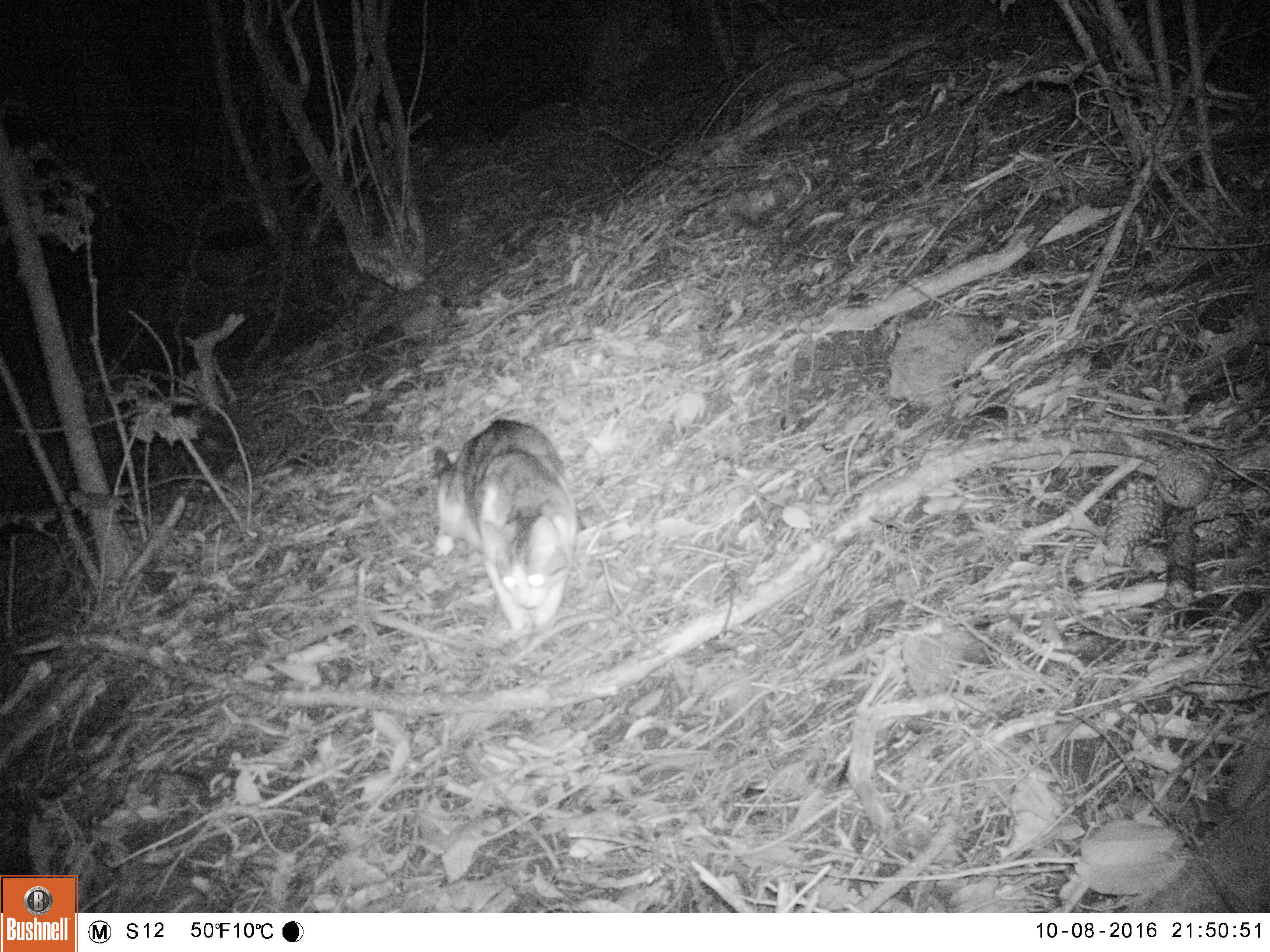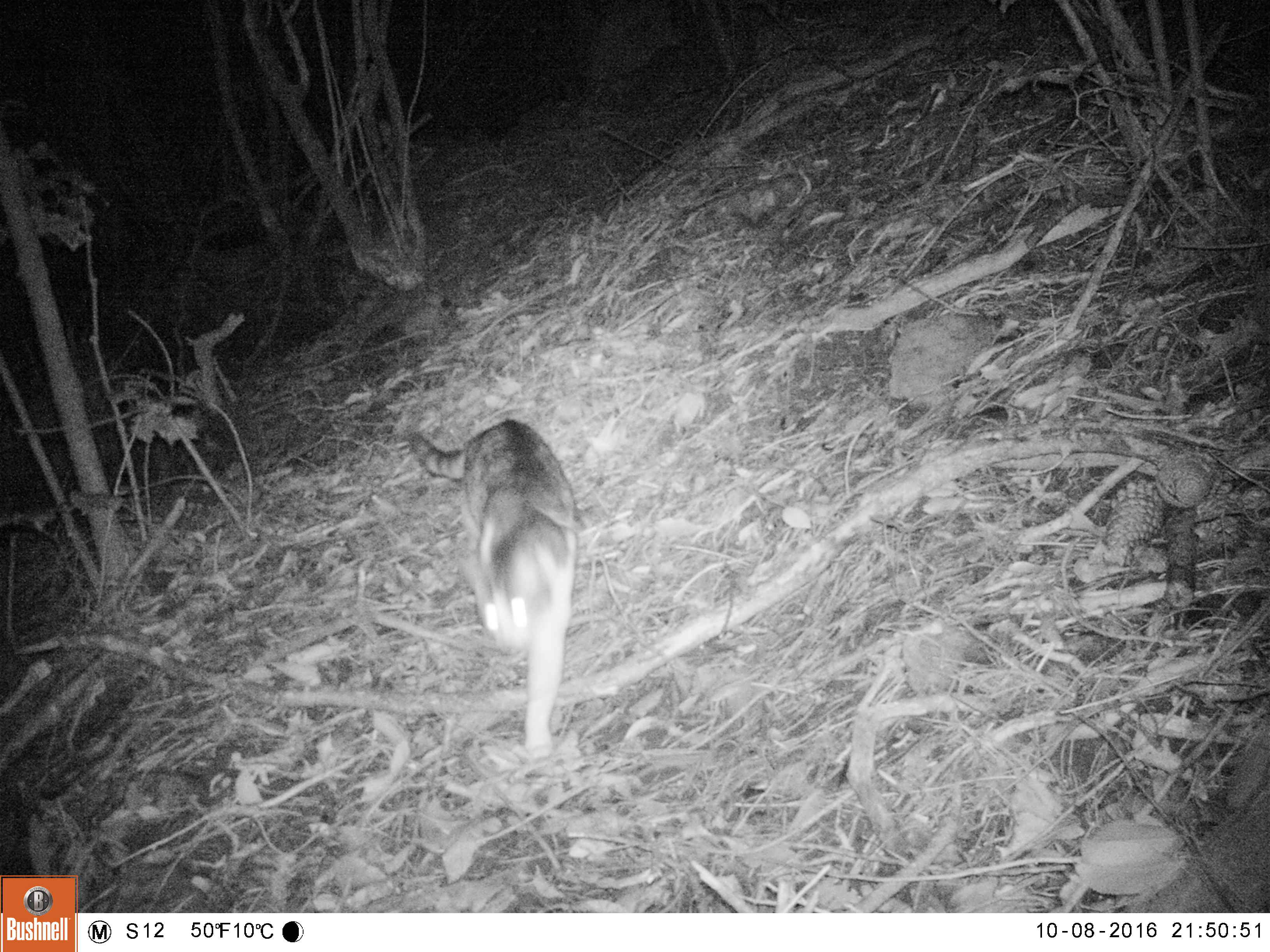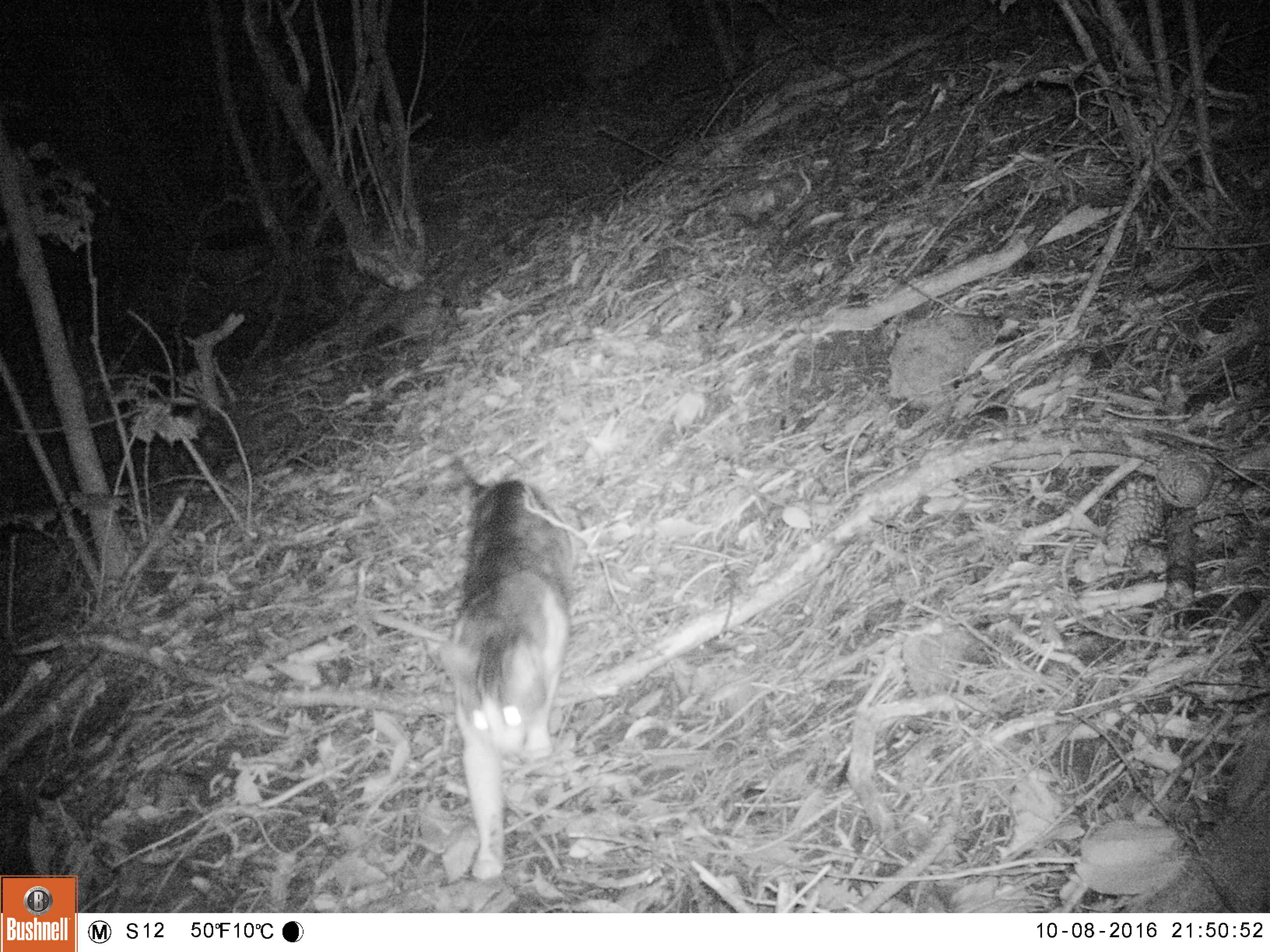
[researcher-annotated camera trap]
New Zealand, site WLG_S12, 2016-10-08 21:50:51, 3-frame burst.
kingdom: Animalia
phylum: Chordata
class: Mammalia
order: Carnivora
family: Felidae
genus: Felis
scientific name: Felis catus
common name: domestic cat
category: cat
Cat (domestic cat) (Felis catus).